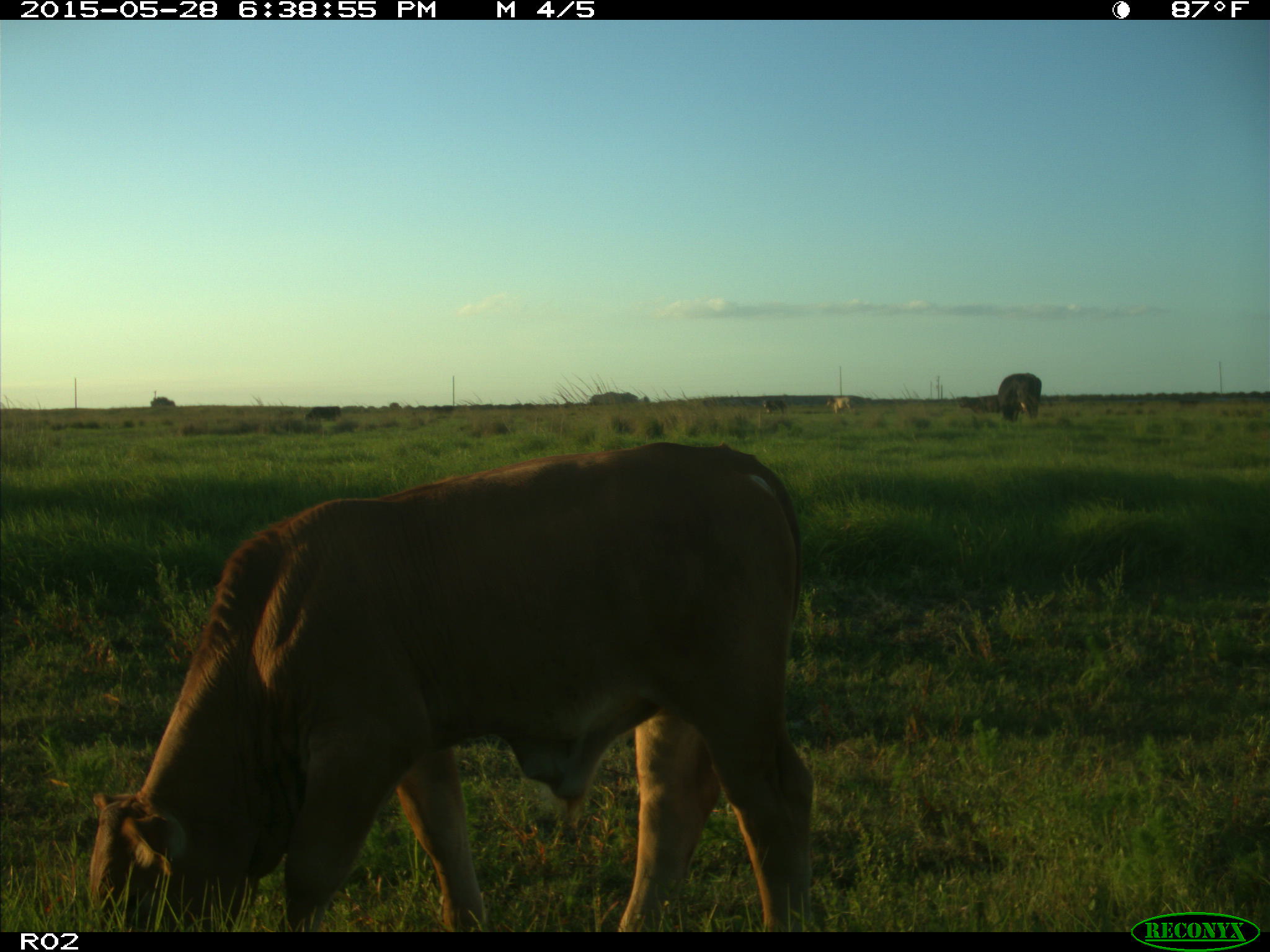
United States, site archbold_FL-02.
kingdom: Animalia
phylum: Chordata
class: Mammalia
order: Artiodactyla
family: Bovidae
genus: Bos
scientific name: Bos taurus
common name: domestic cow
Bos taurus (domestic cow).